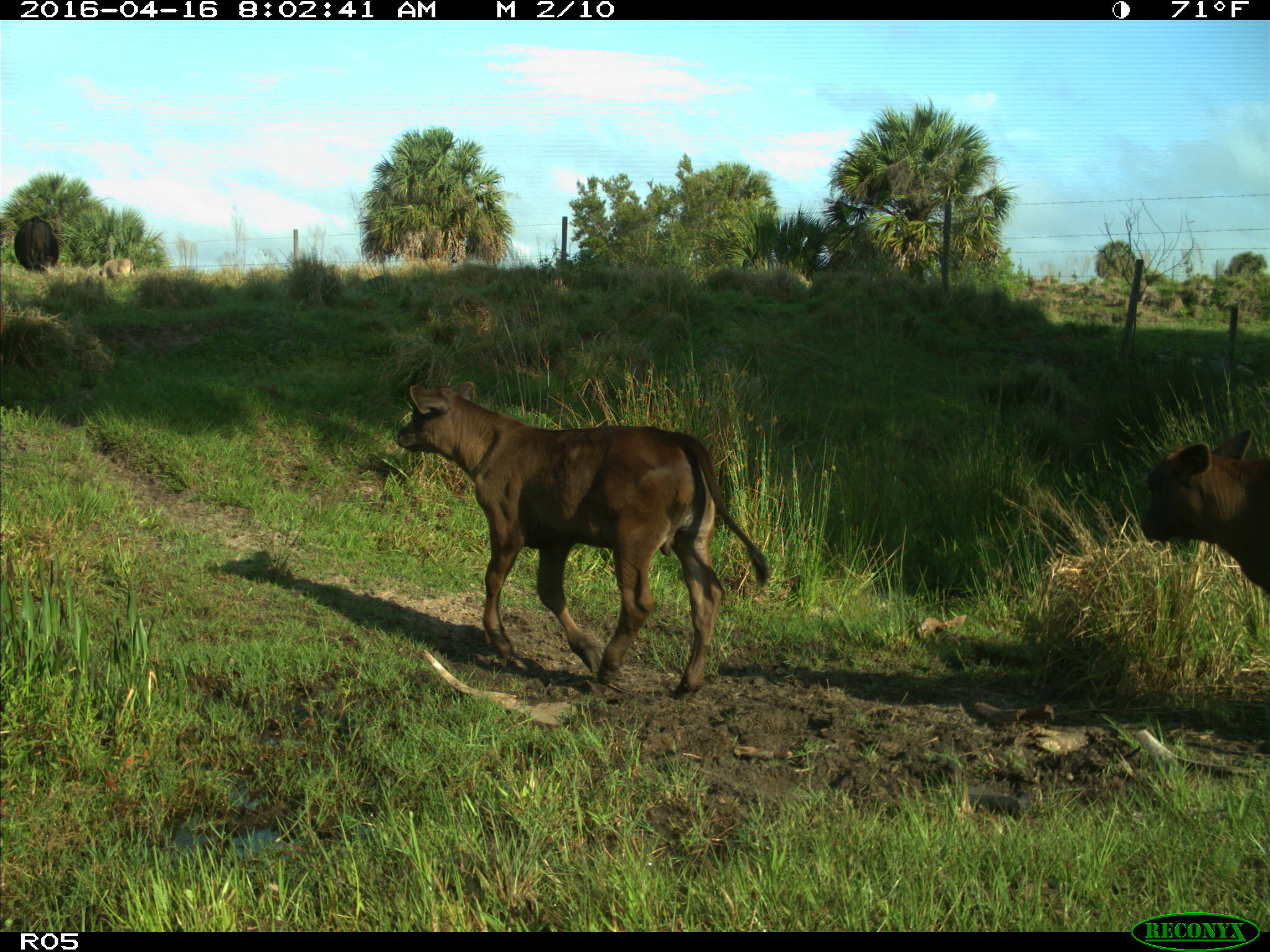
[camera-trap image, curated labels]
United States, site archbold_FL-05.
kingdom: Animalia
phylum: Chordata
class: Mammalia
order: Artiodactyla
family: Bovidae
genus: Bos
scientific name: Bos taurus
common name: domestic cow